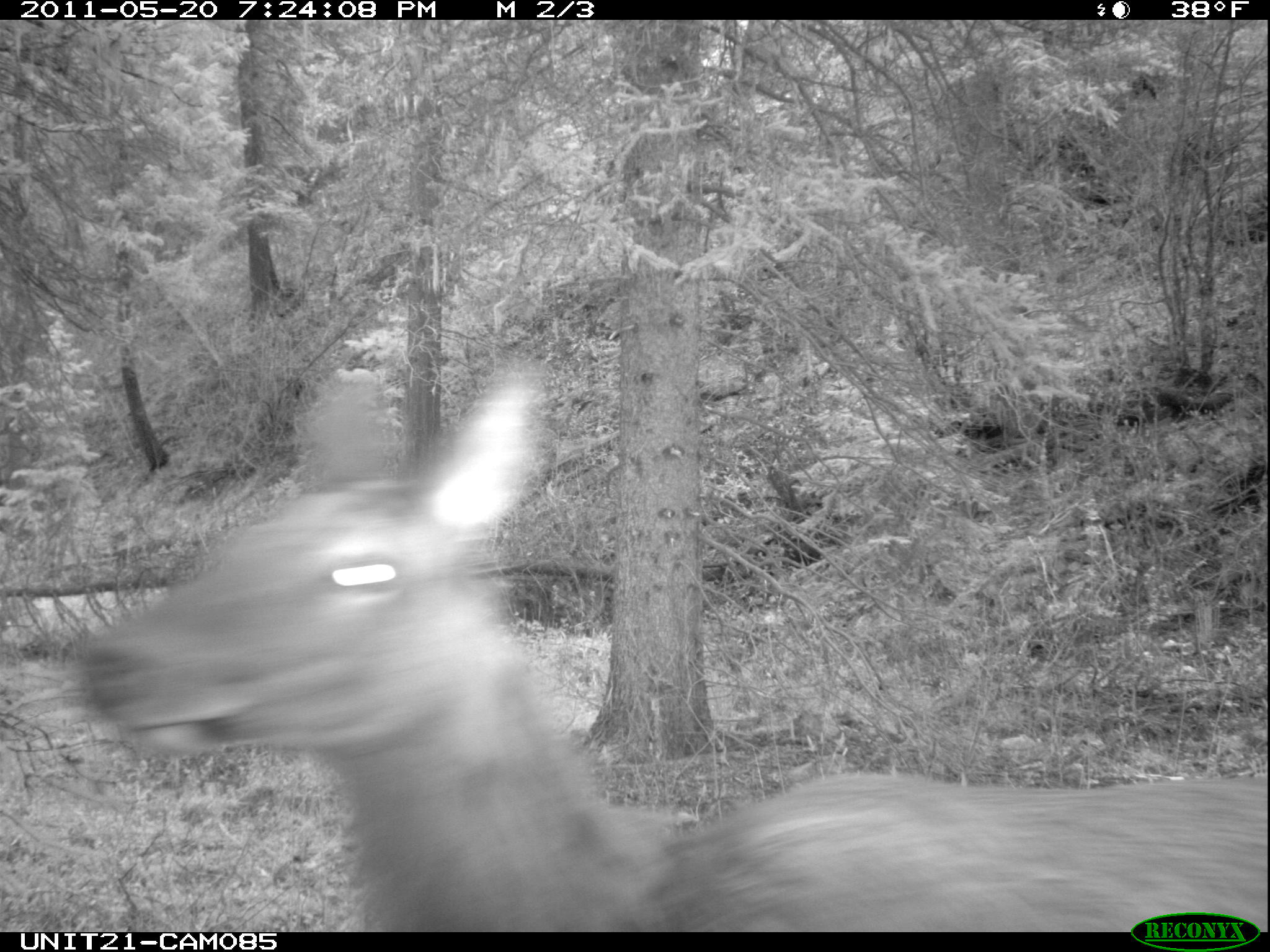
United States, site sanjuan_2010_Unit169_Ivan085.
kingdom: Animalia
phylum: Chordata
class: Mammalia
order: Artiodactyla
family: Cervidae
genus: Cervus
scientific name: Cervus elaphus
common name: red deer